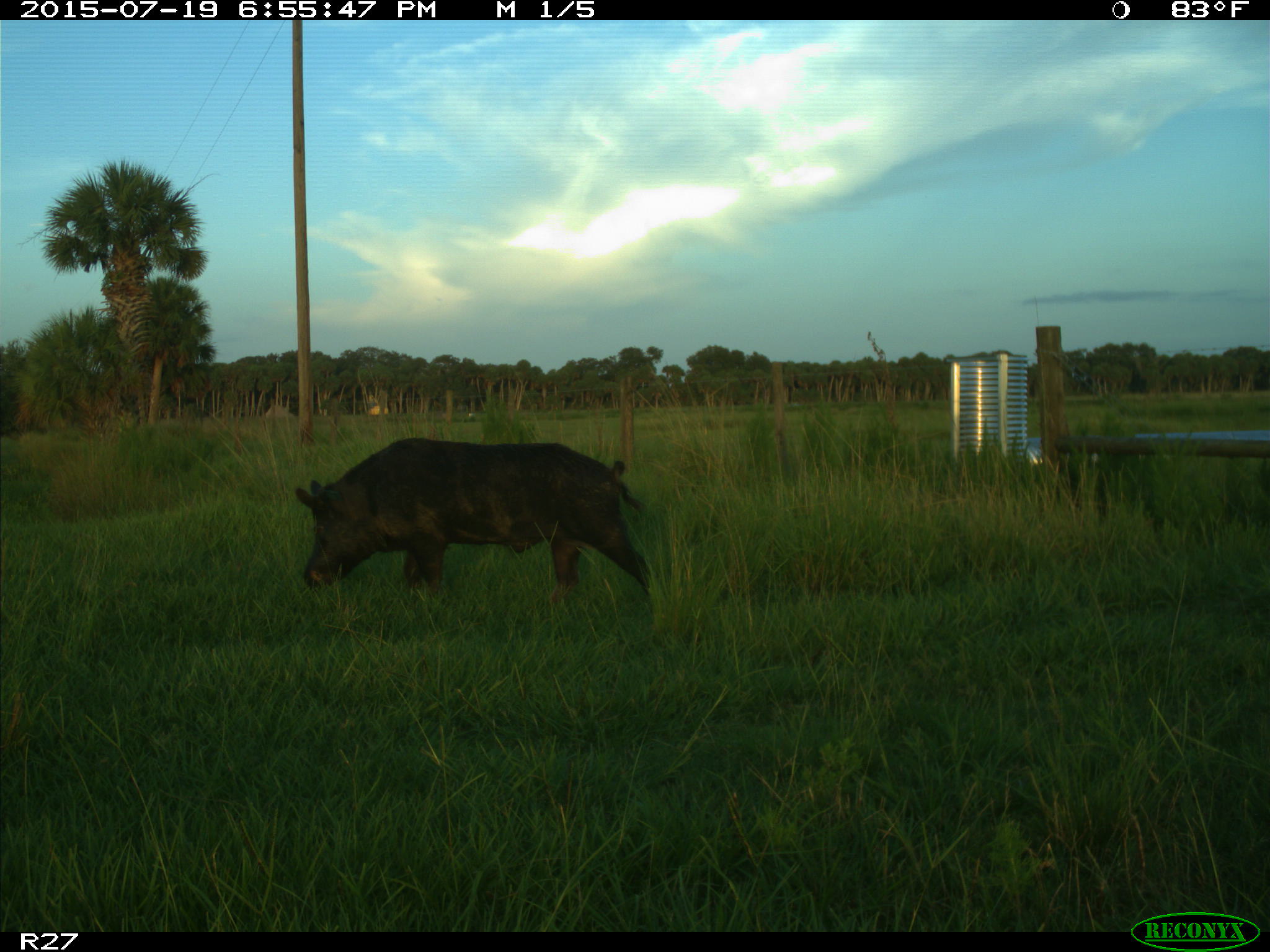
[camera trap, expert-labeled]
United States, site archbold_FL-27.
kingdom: Animalia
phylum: Chordata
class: Mammalia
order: Artiodactyla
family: Suidae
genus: Sus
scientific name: Sus scrofa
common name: wild boar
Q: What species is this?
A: Sus scrofa (wild boar).